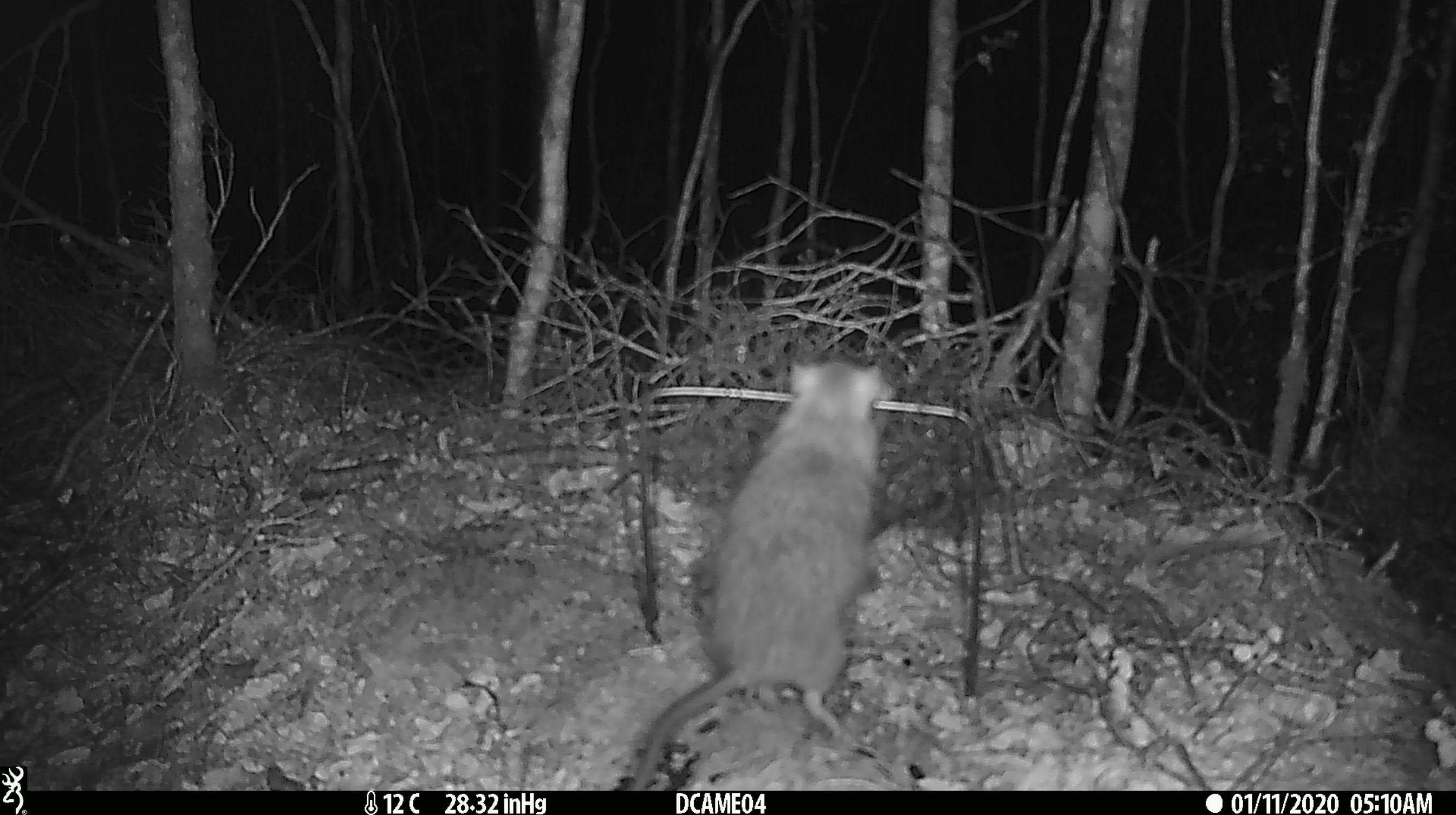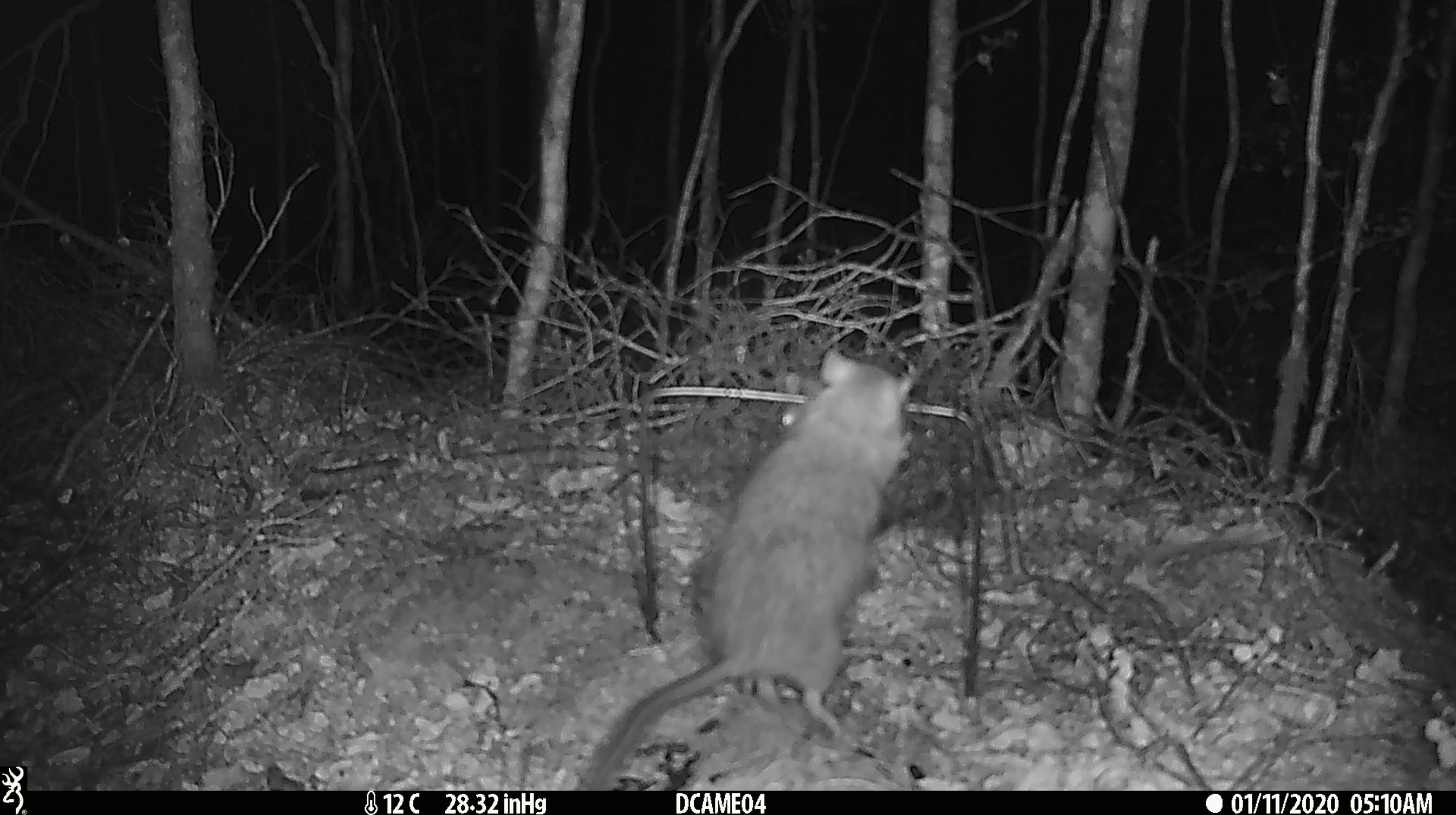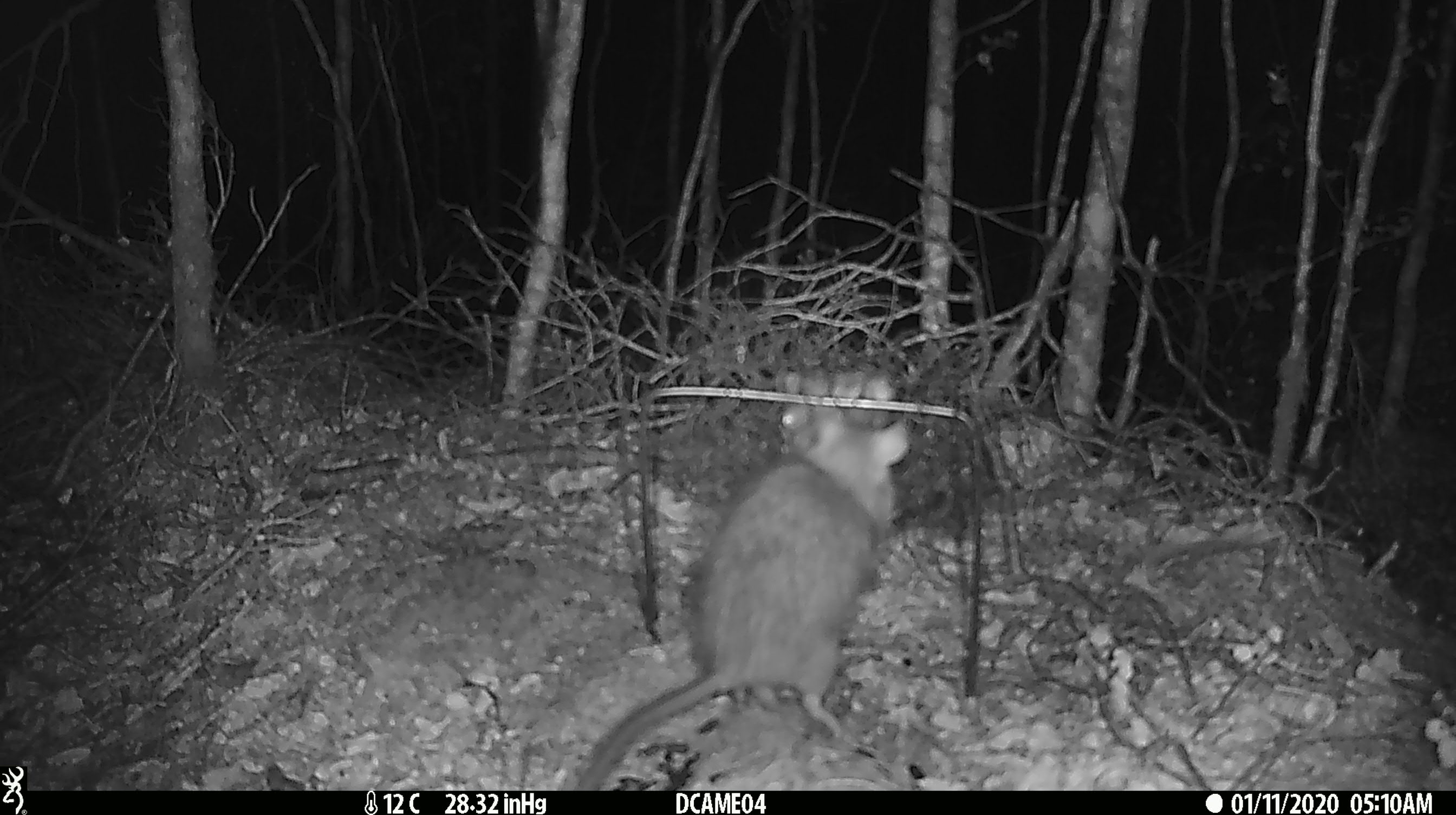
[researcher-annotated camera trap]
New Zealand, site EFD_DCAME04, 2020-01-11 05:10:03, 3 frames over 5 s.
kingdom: Animalia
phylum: Chordata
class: Mammalia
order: Rodentia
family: Muridae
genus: Rattus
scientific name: Rattus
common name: rat